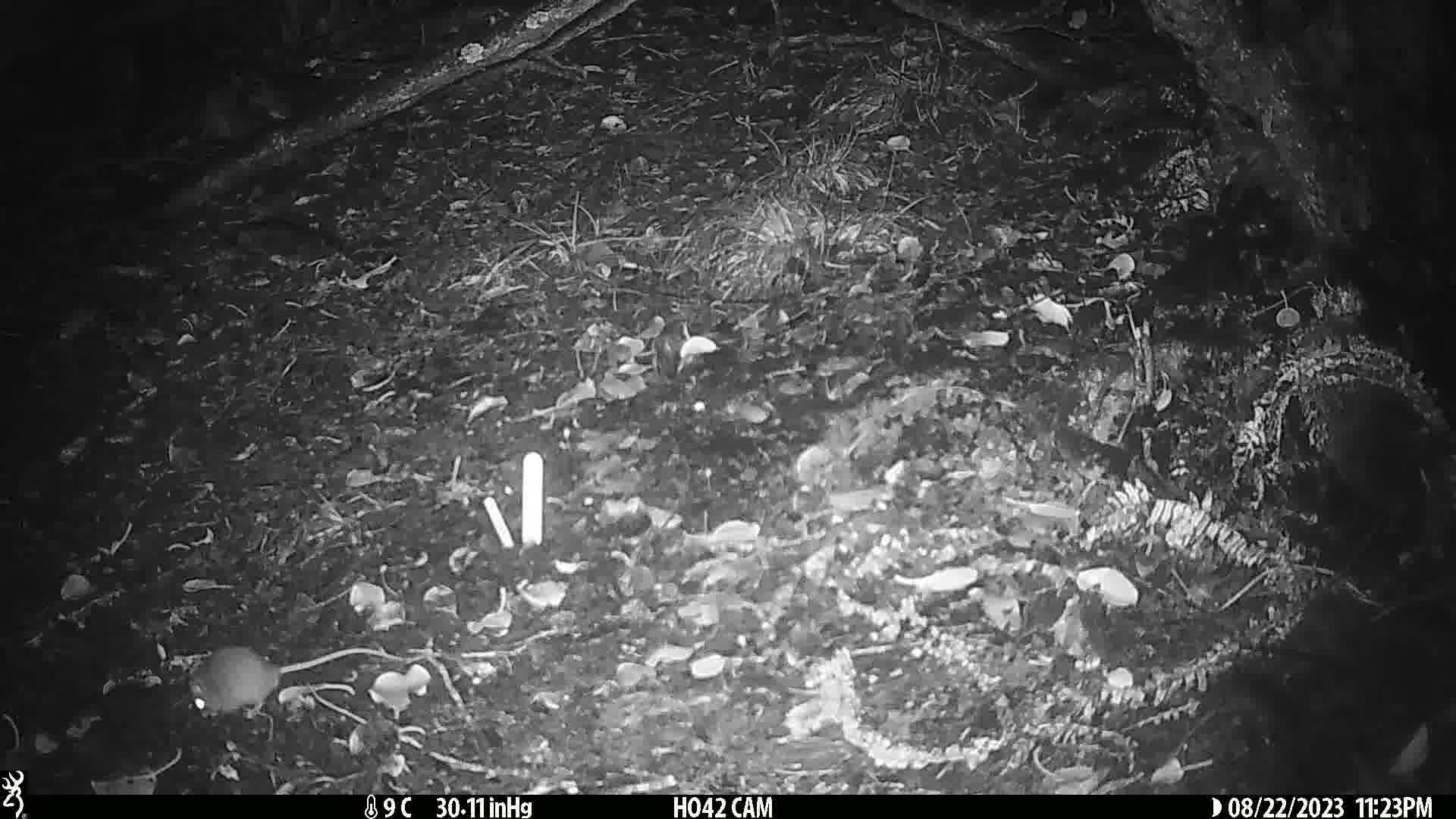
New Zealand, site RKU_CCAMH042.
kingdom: Animalia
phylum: Chordata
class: Mammalia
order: Rodentia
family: Muridae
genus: Rattus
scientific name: Rattus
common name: rat